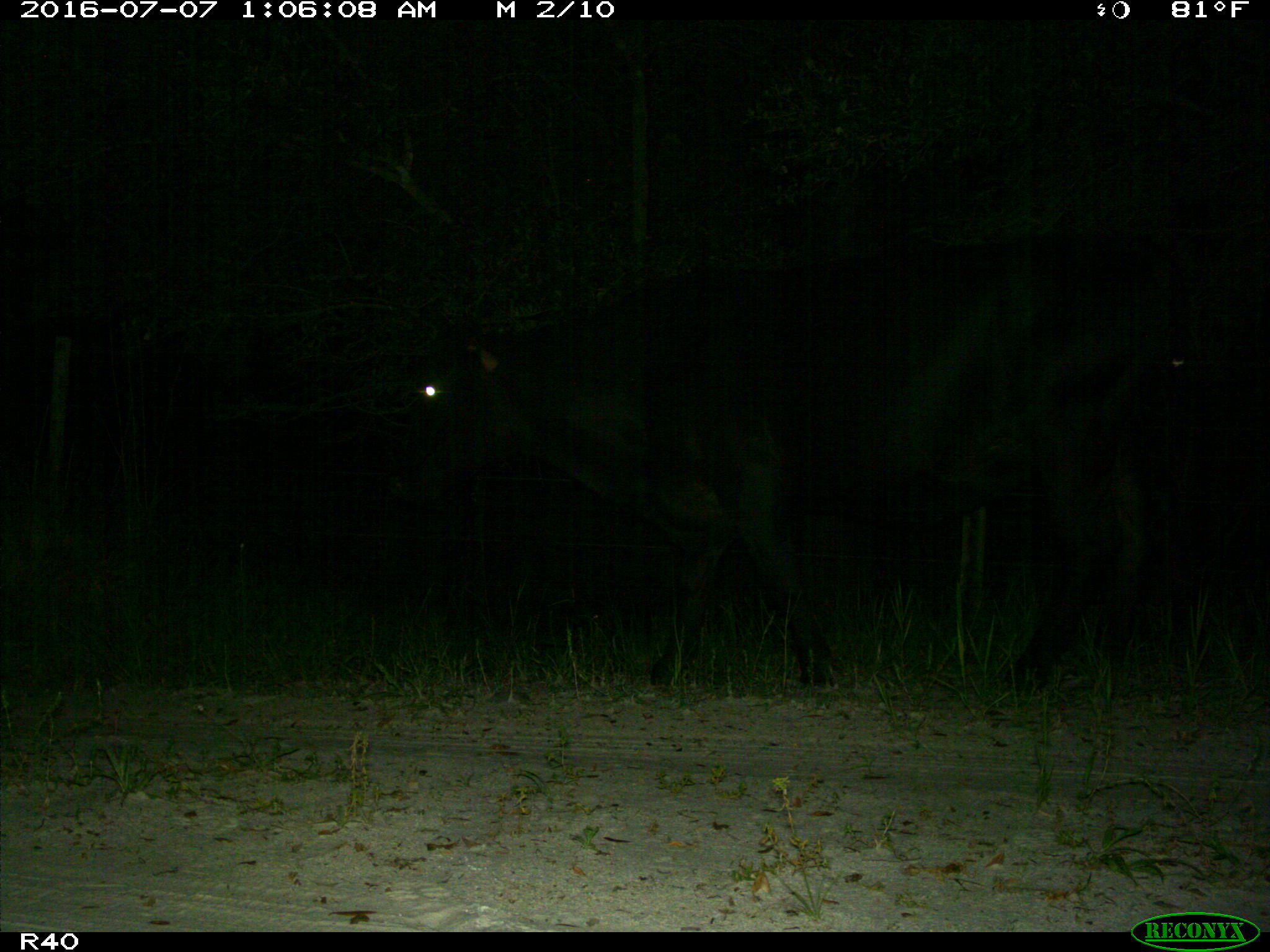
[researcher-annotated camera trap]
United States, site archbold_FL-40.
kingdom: Animalia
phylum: Chordata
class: Mammalia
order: Artiodactyla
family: Bovidae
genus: Bos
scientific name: Bos taurus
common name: domestic cow